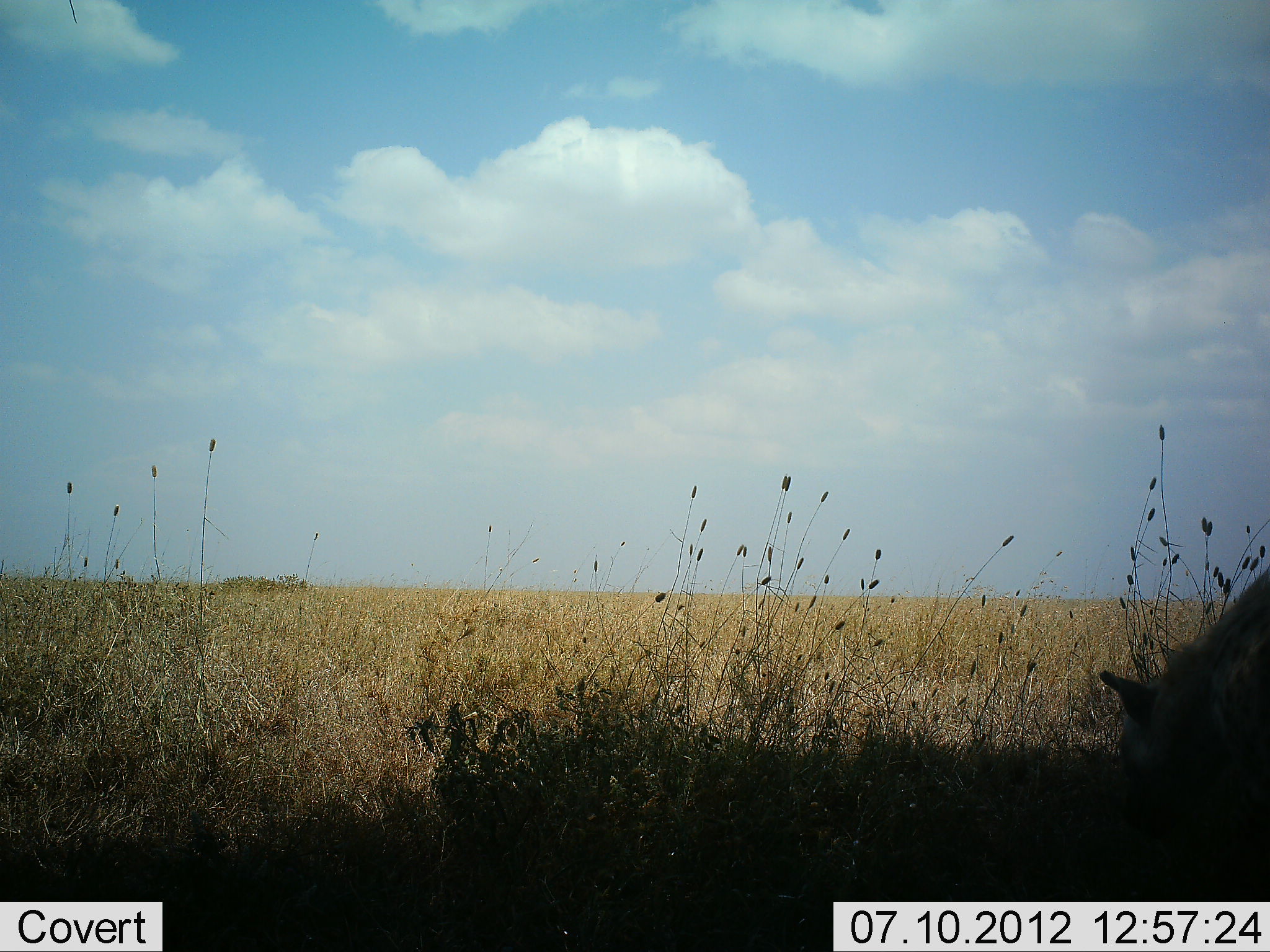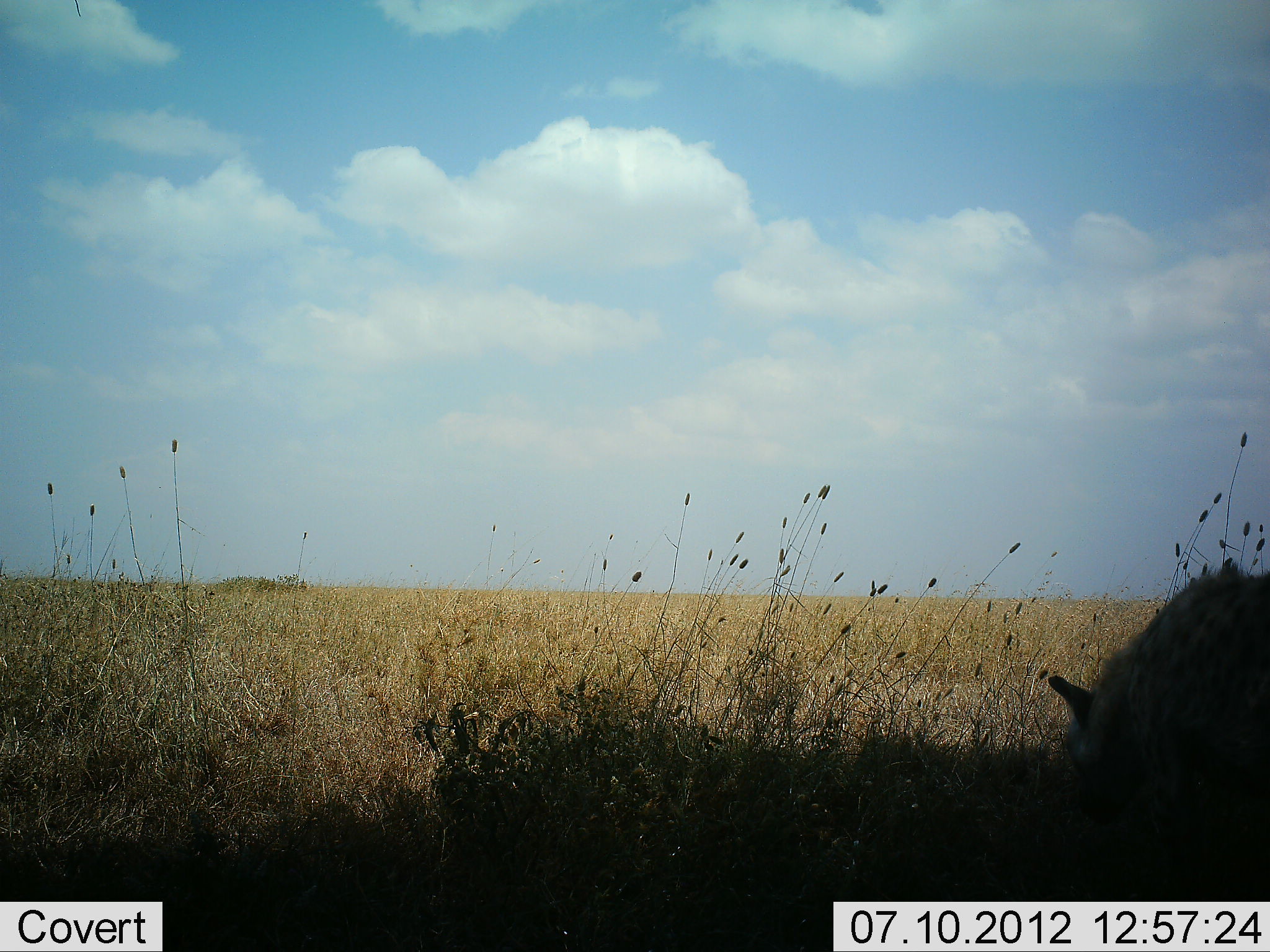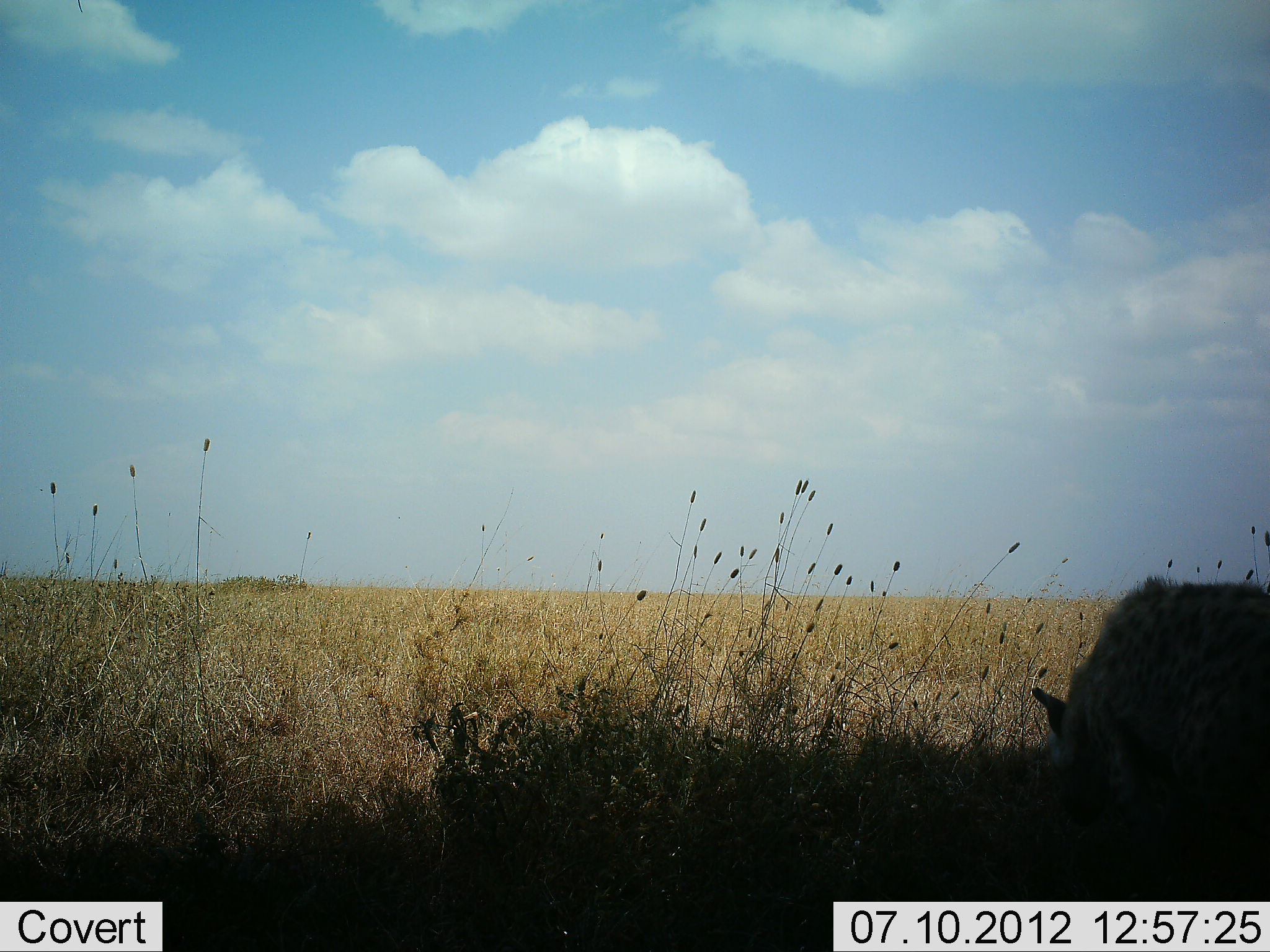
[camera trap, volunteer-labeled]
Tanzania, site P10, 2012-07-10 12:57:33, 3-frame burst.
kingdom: Animalia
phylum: Chordata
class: Mammalia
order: Carnivora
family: Hyaenidae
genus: Crocuta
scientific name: Crocuta crocuta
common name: spotted hyena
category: hyenaspotted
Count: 1.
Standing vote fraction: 30%.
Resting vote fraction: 0%.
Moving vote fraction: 70%.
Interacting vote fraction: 0%.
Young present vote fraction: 0%.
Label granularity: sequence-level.